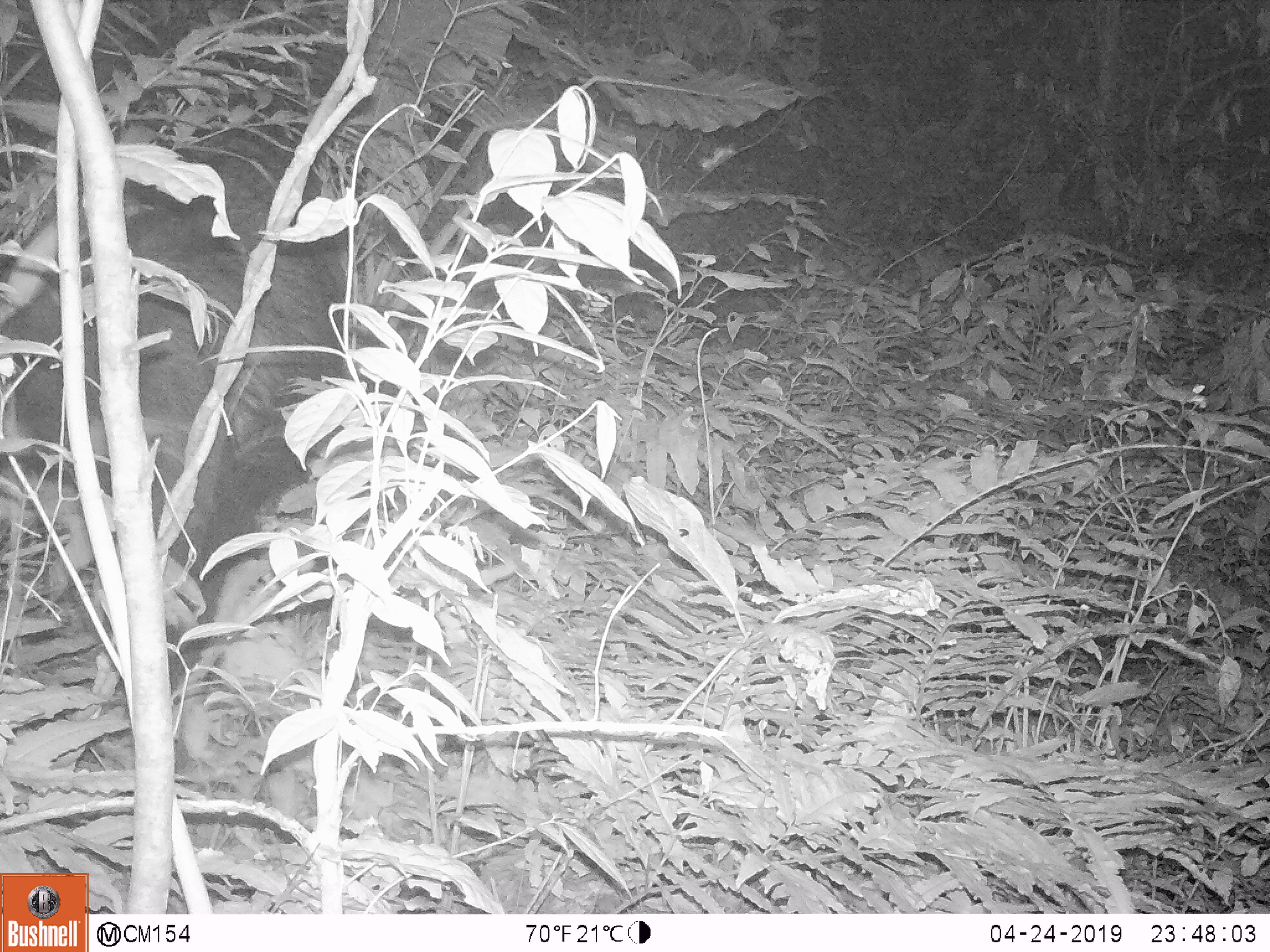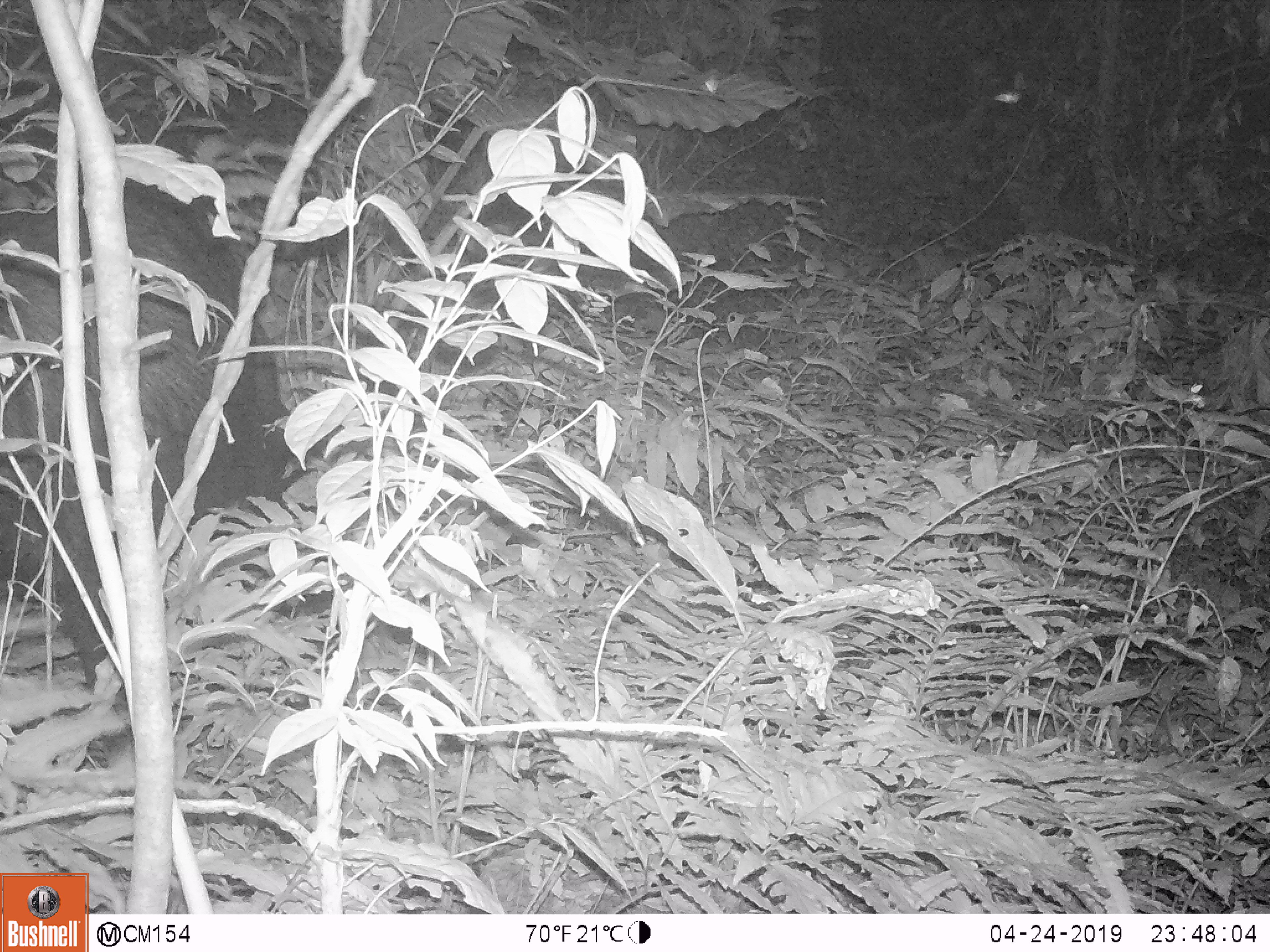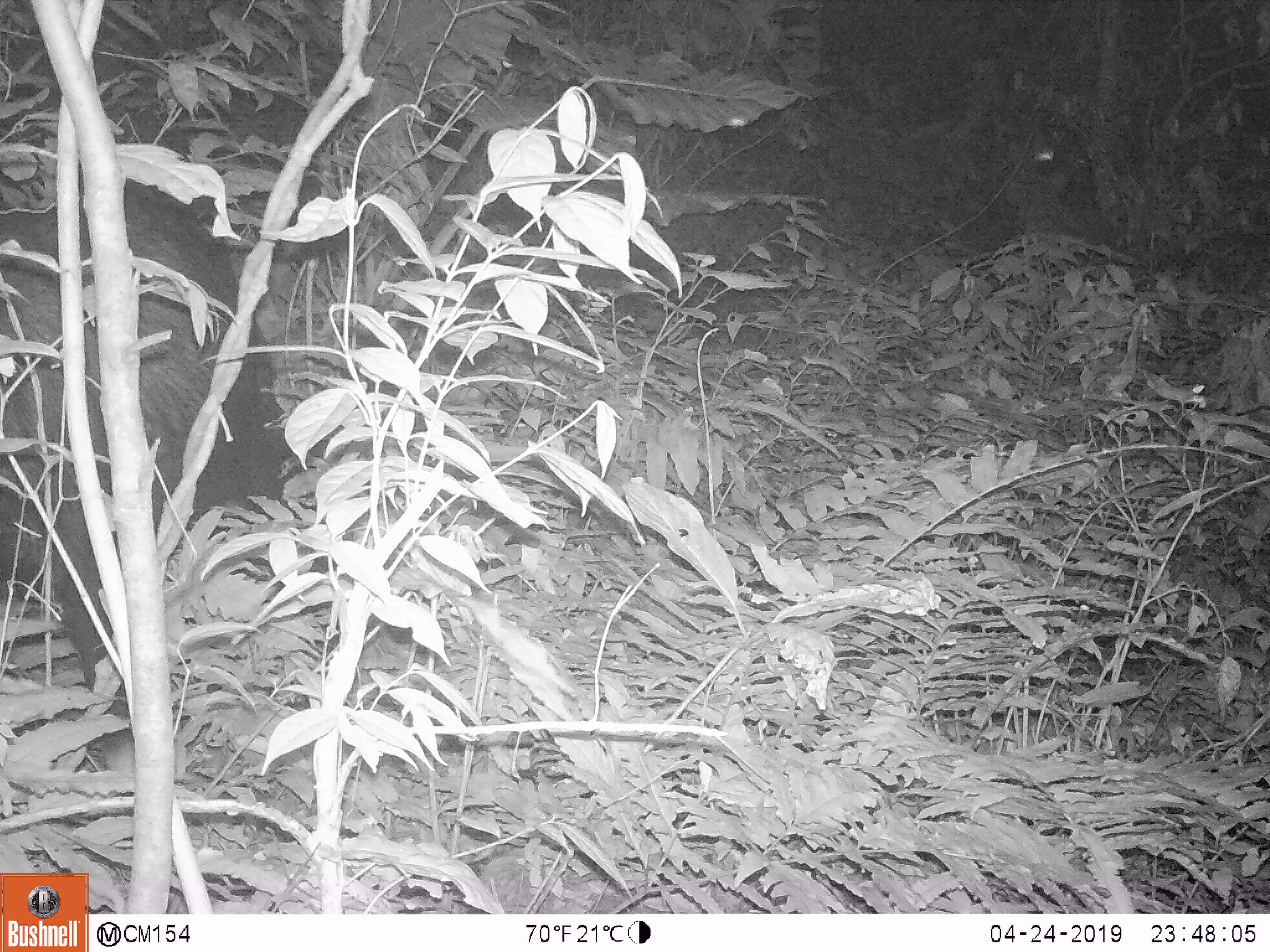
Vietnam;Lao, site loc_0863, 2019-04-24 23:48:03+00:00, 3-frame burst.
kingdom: Animalia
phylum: Chordata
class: Mammalia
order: Artiodactyla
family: Bovidae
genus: Capricornis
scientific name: Capricornis sumatraensis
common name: chinese serow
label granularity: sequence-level